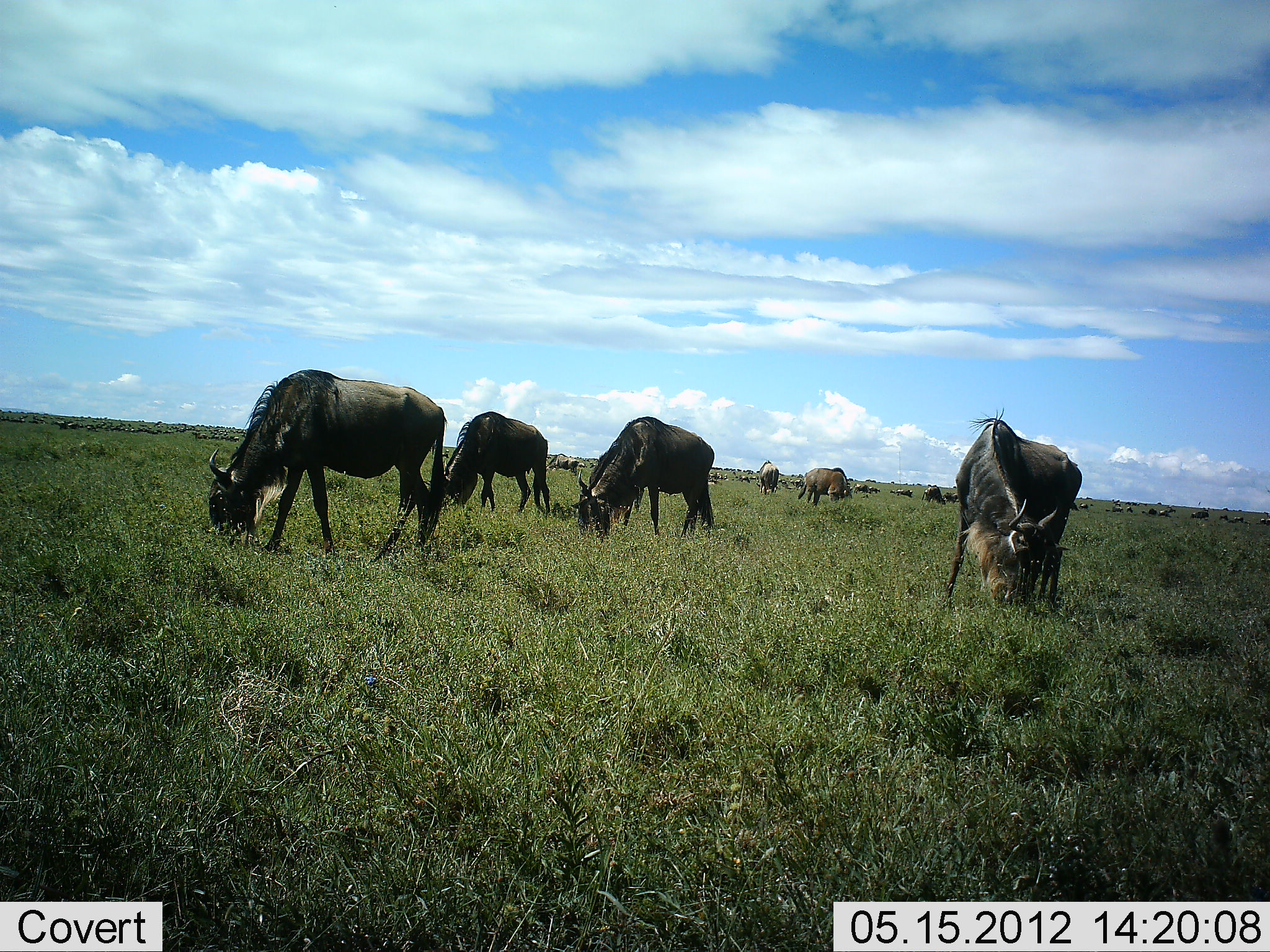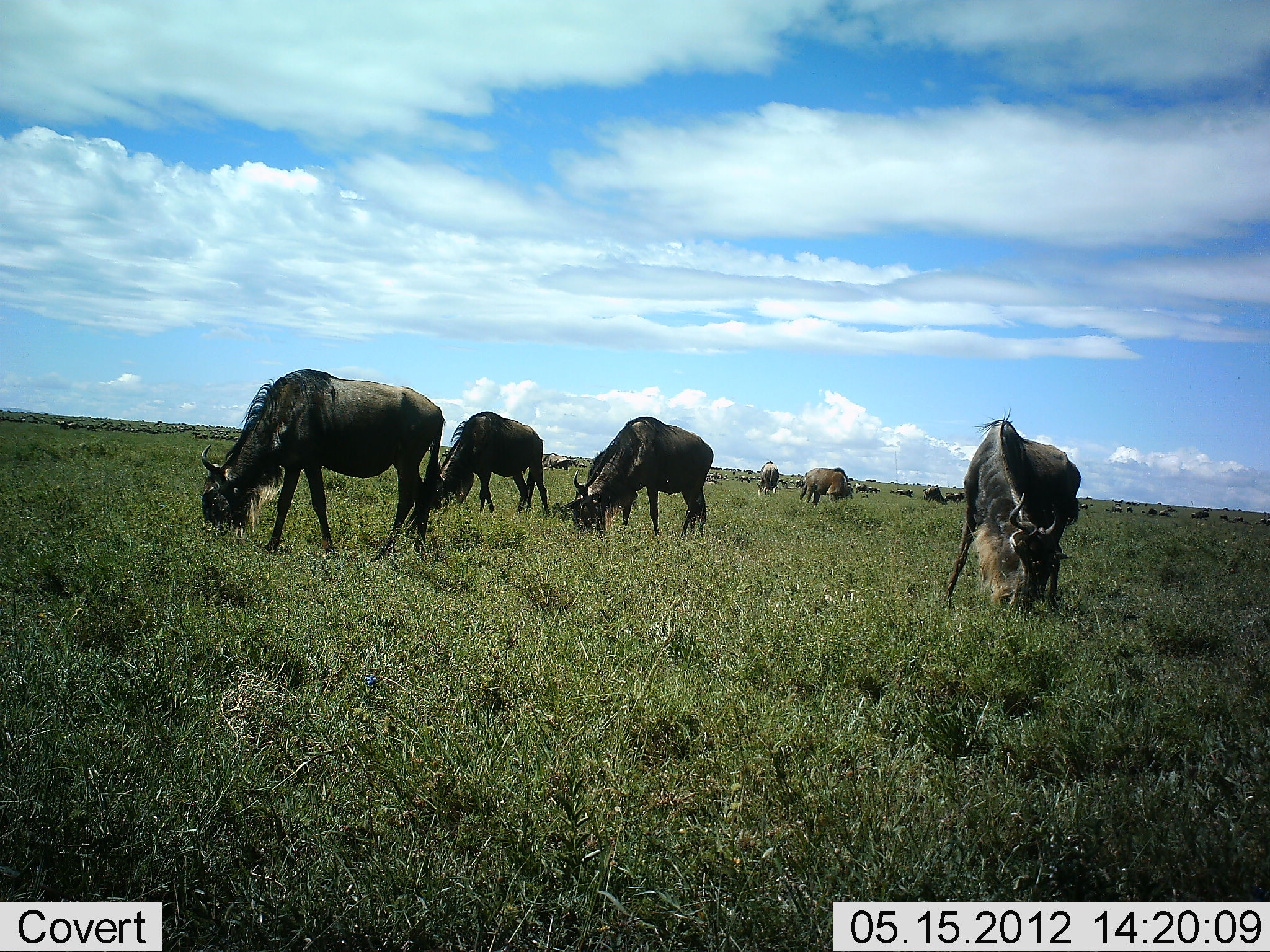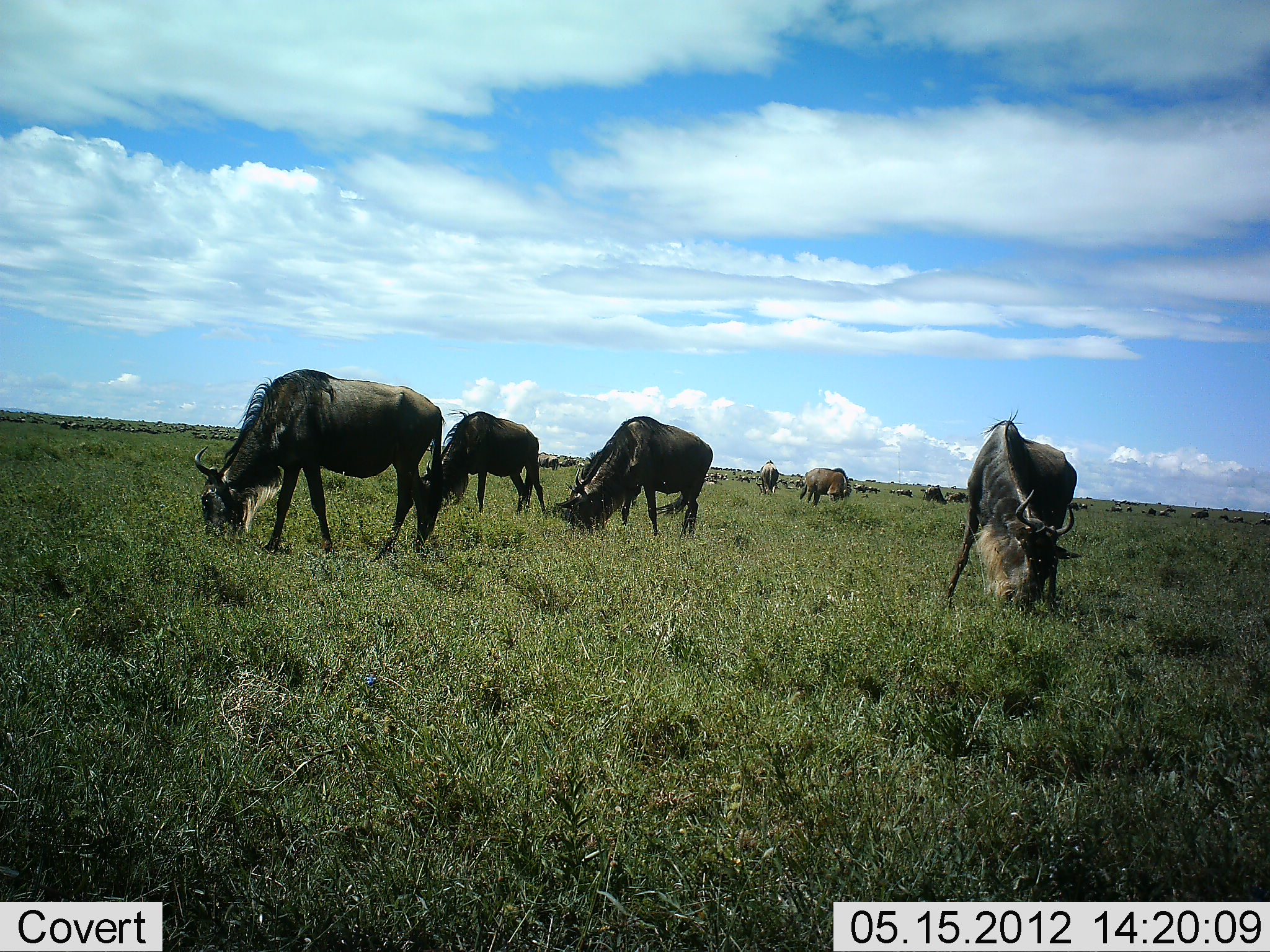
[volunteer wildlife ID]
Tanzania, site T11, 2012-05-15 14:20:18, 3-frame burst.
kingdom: Animalia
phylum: Chordata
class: Mammalia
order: Artiodactyla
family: Bovidae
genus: Connochaetes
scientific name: Connochaetes taurinus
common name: blue wildebeest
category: wildebeest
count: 11-50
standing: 20%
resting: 0%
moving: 0%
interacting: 0%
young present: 0%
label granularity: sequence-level